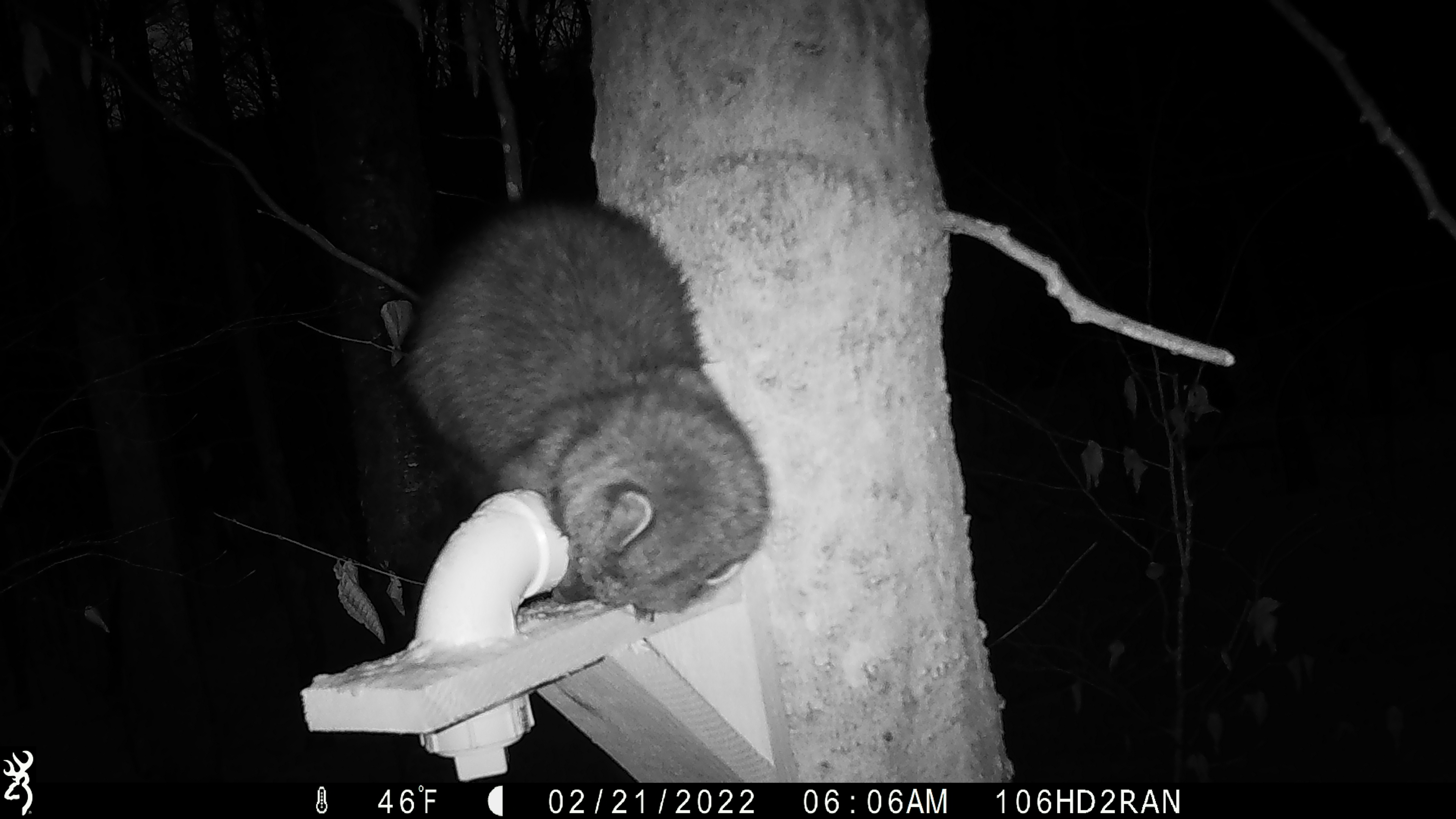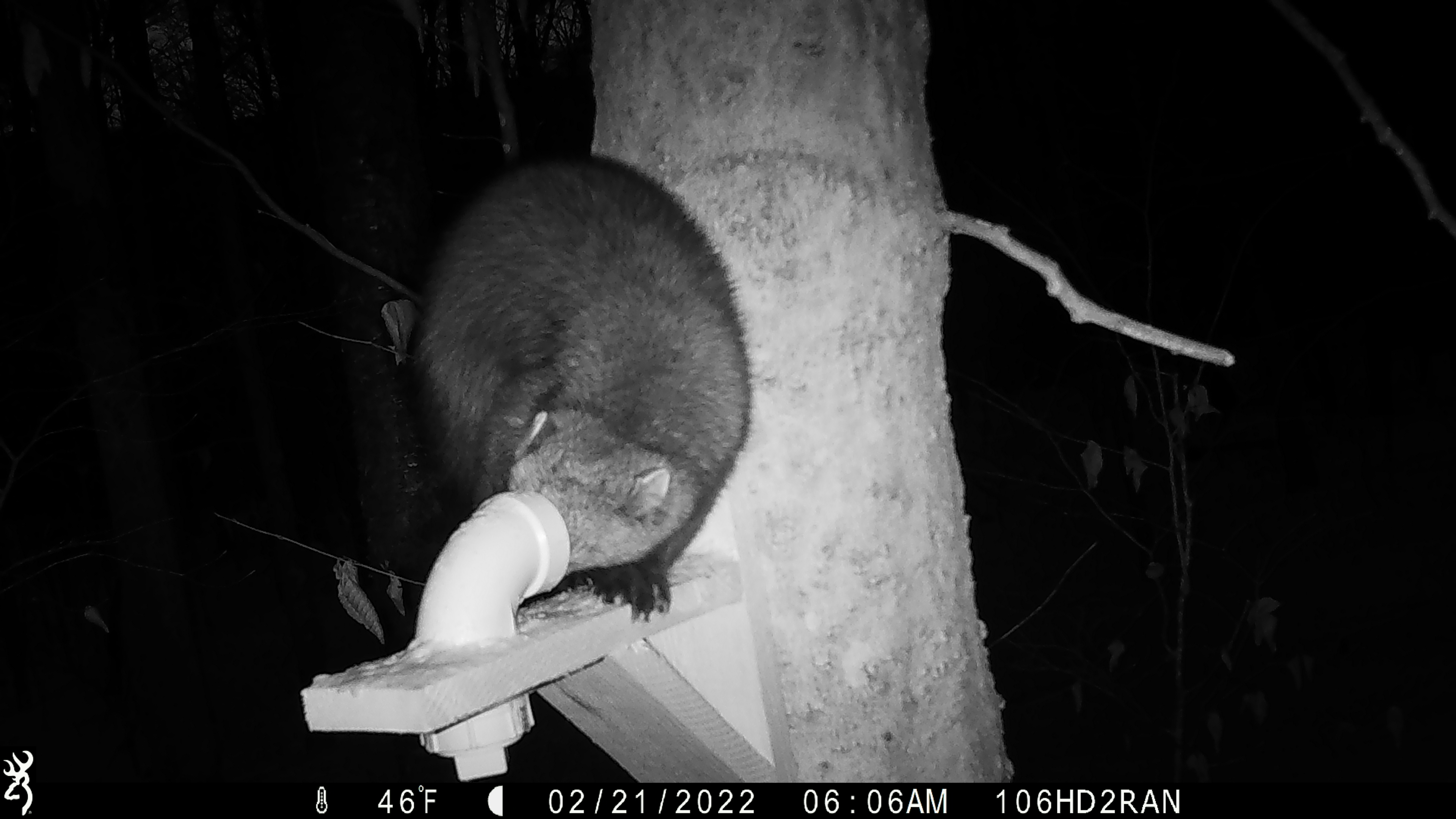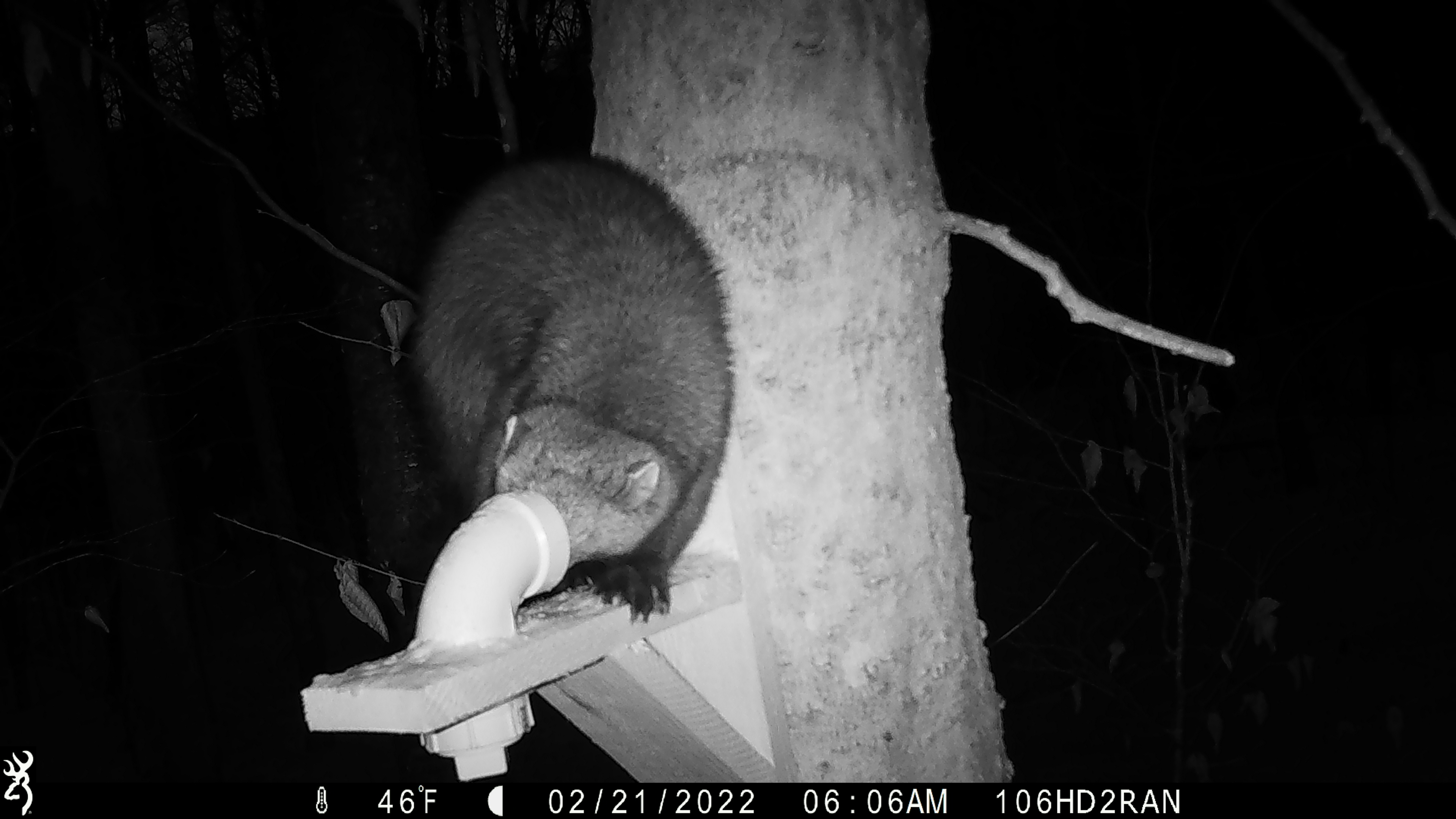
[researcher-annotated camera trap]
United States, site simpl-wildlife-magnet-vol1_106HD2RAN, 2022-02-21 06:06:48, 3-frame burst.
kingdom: Animalia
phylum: Chordata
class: Mammalia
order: Carnivora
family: Mustelidae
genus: Pekania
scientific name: Pekania pennanti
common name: fisher